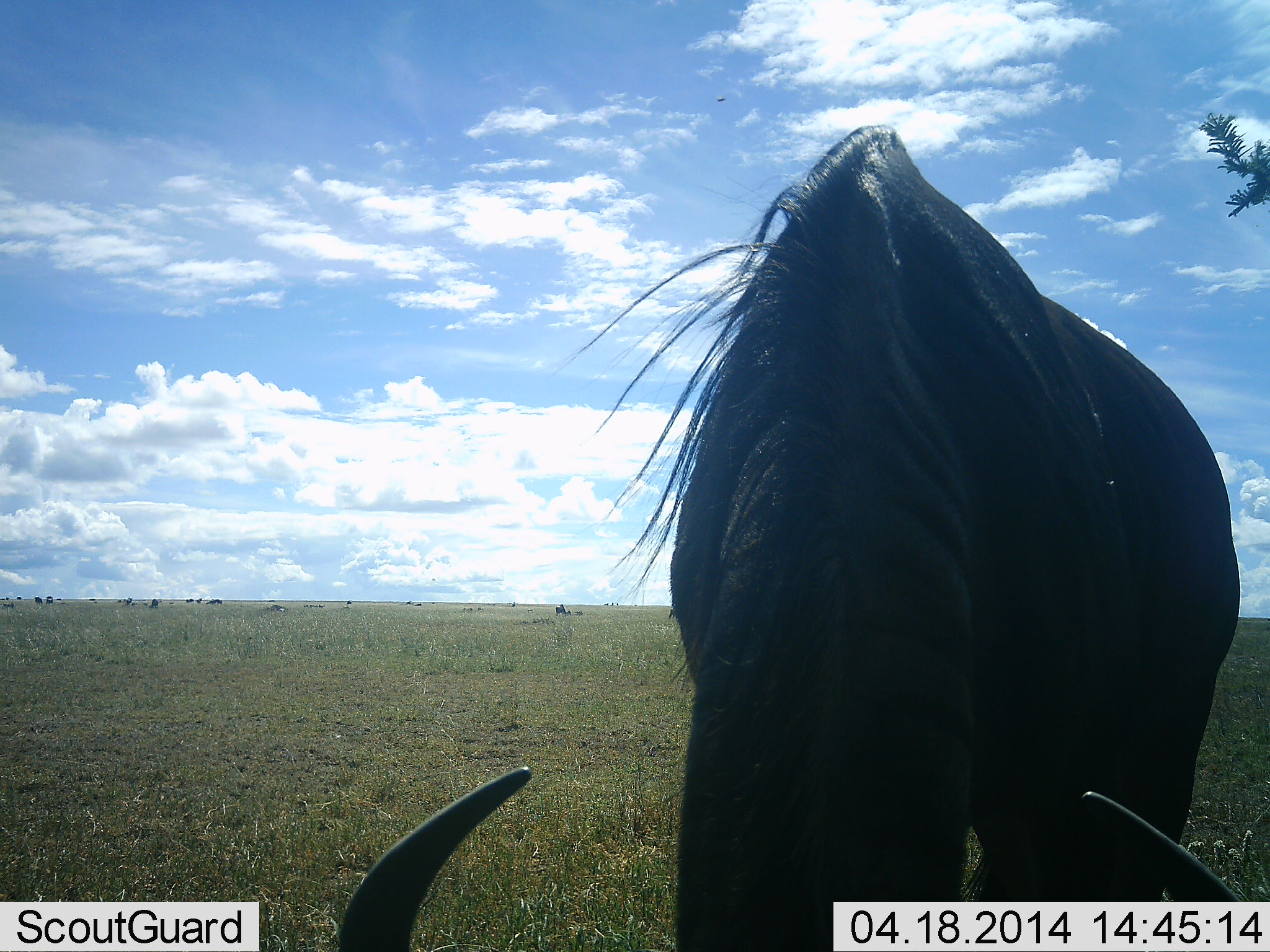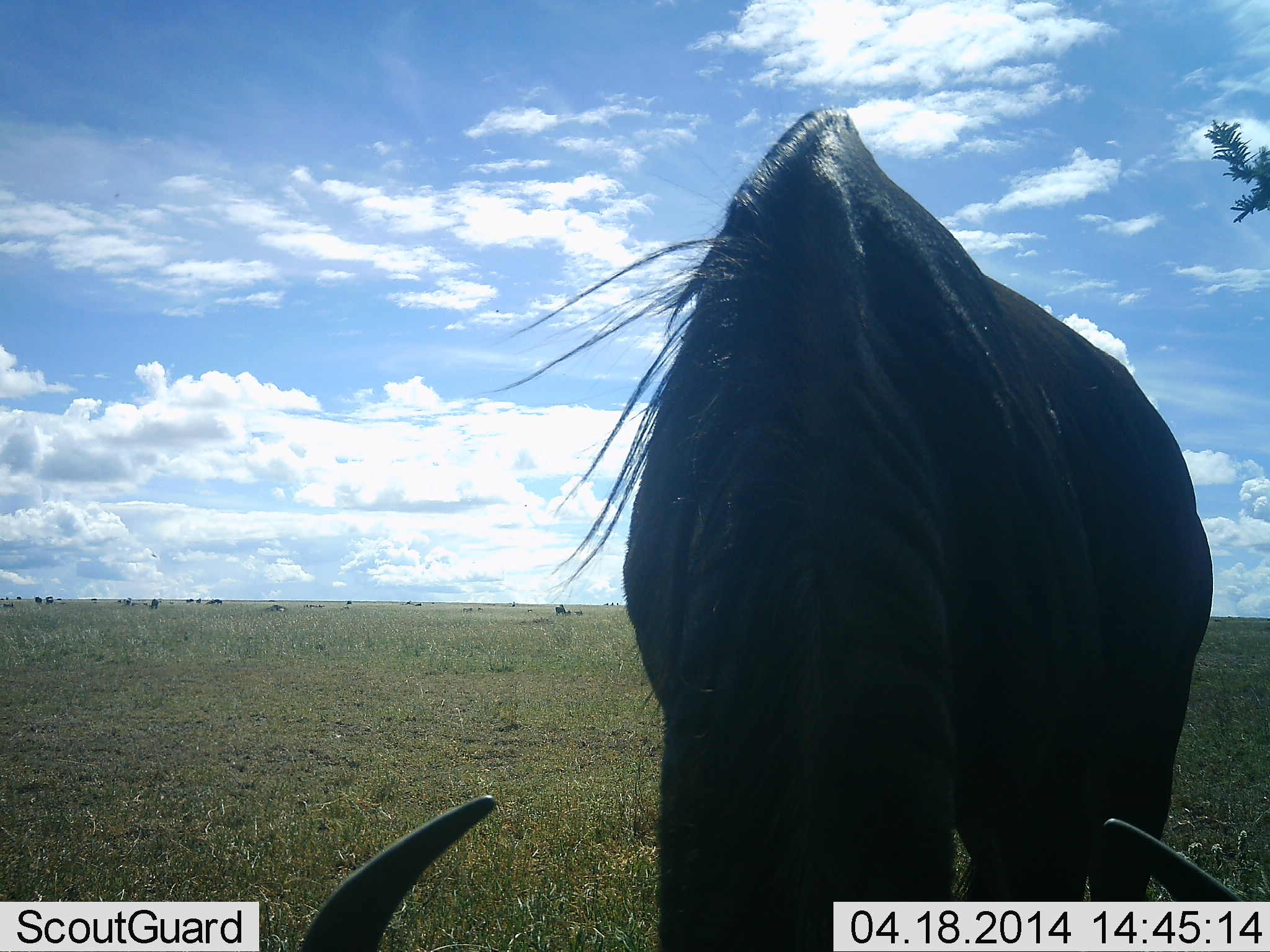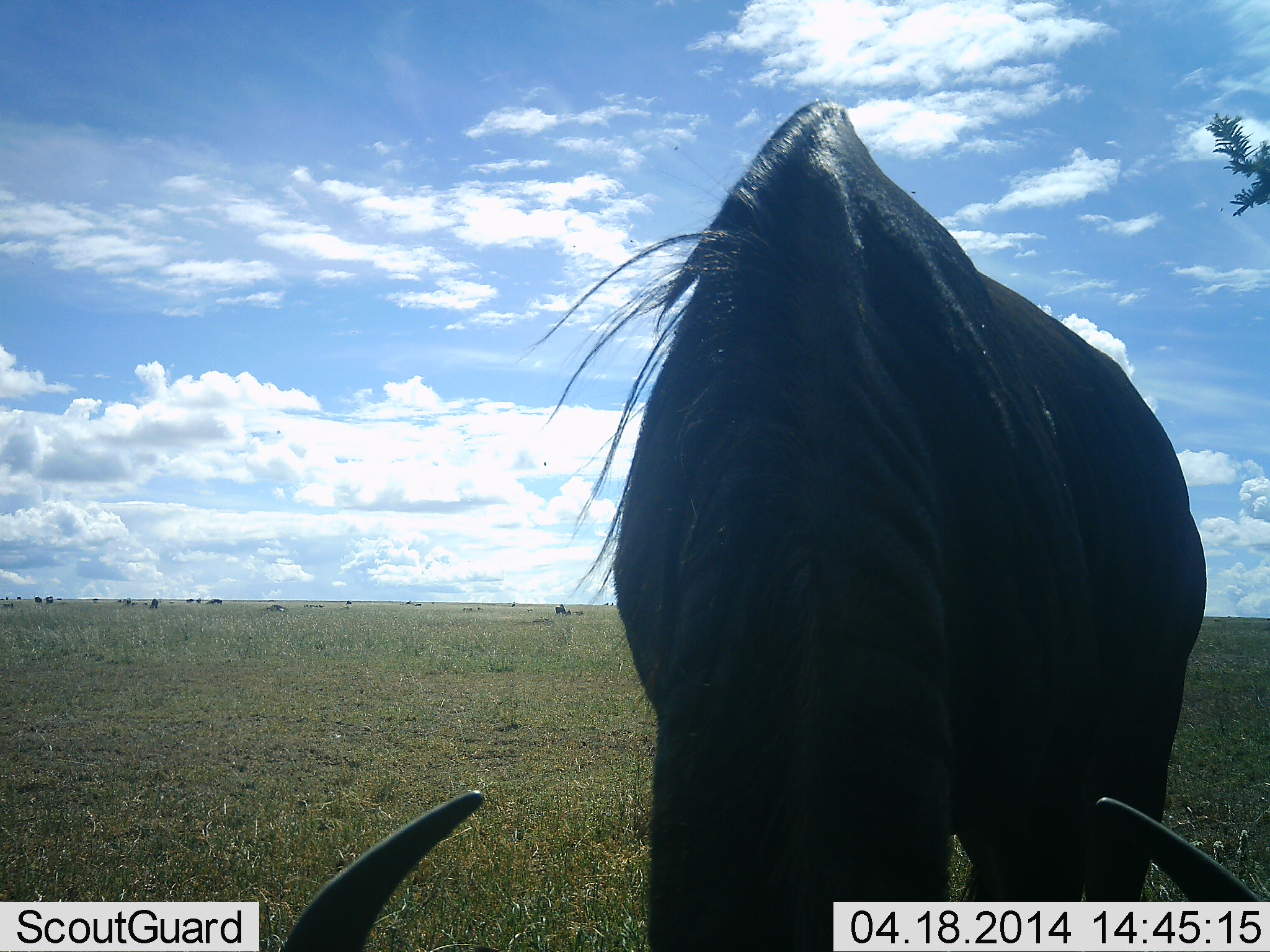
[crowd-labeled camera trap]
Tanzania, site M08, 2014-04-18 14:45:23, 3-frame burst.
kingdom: Animalia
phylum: Chordata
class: Mammalia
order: Artiodactyla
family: Bovidae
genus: Connochaetes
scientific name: Connochaetes taurinus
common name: blue wildebeest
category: wildebeest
Wildebeest (blue wildebeest) (Connochaetes taurinus), count 1. Behavior (volunteer vote fractions): standing 40%, resting 0%, moving 0%, interacting 0%. Young present (vote fraction): 0%. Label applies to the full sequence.